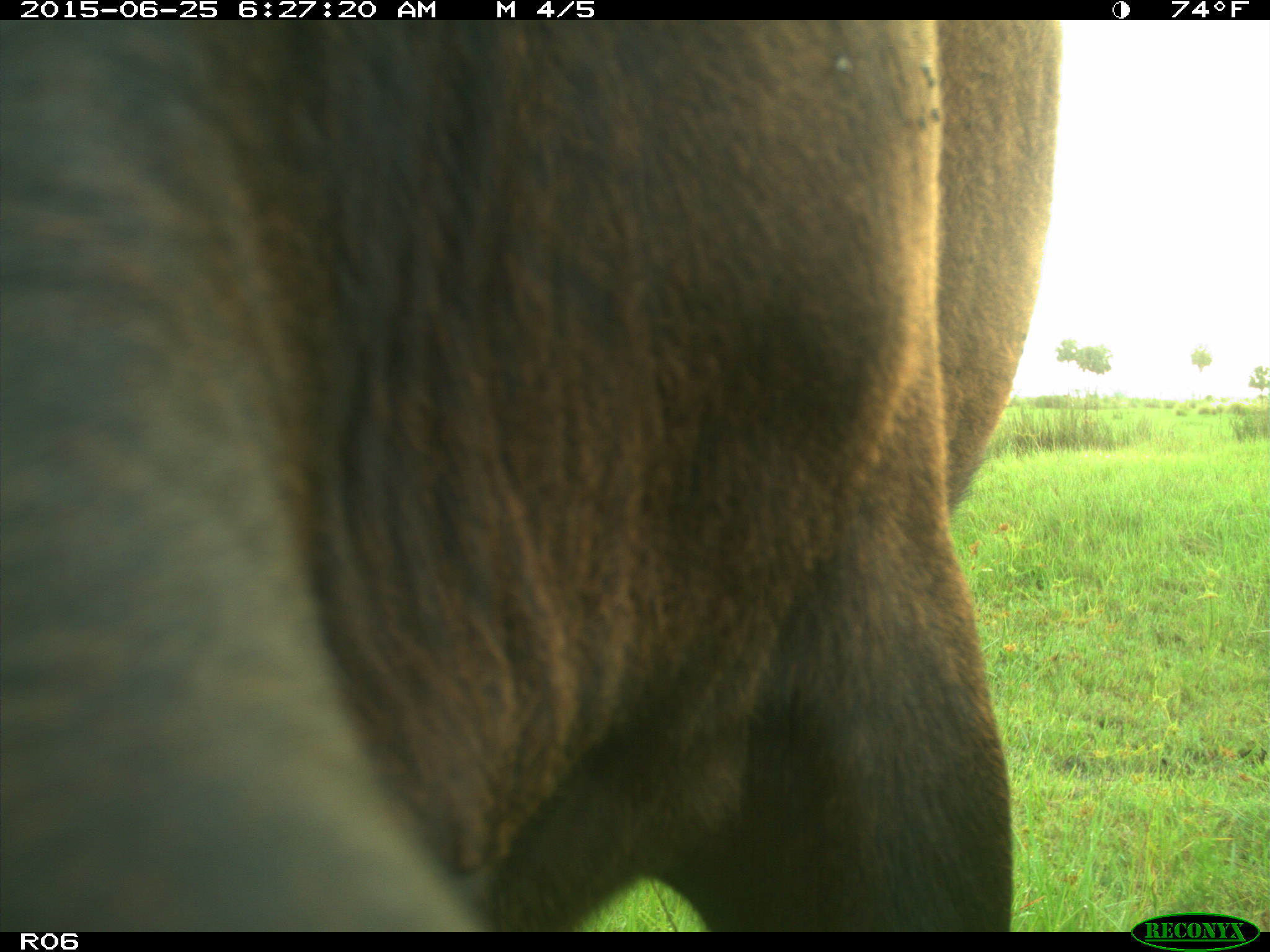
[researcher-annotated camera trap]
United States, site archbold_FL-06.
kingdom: Animalia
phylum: Chordata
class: Mammalia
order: Artiodactyla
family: Bovidae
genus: Bos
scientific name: Bos taurus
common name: domestic cow